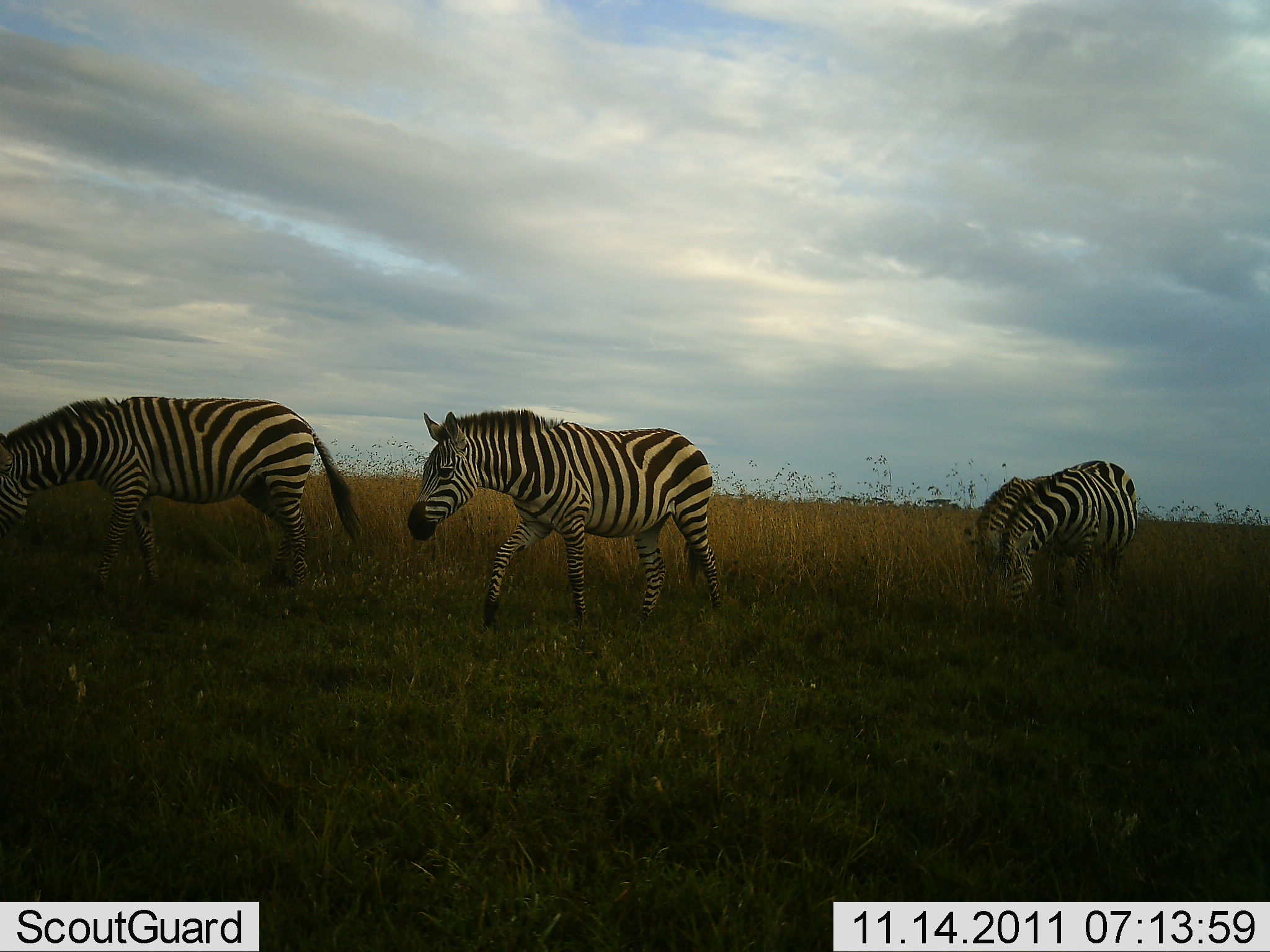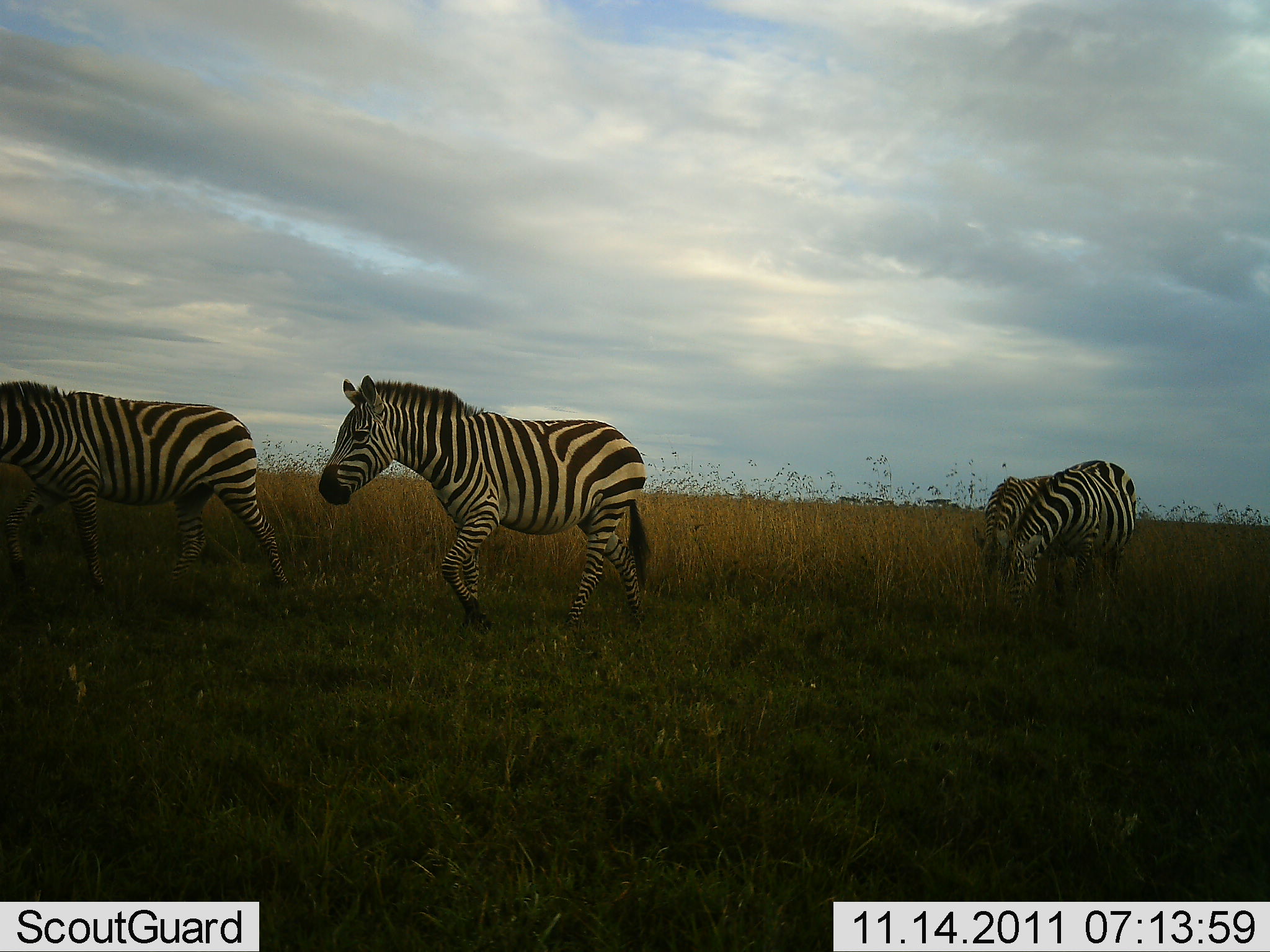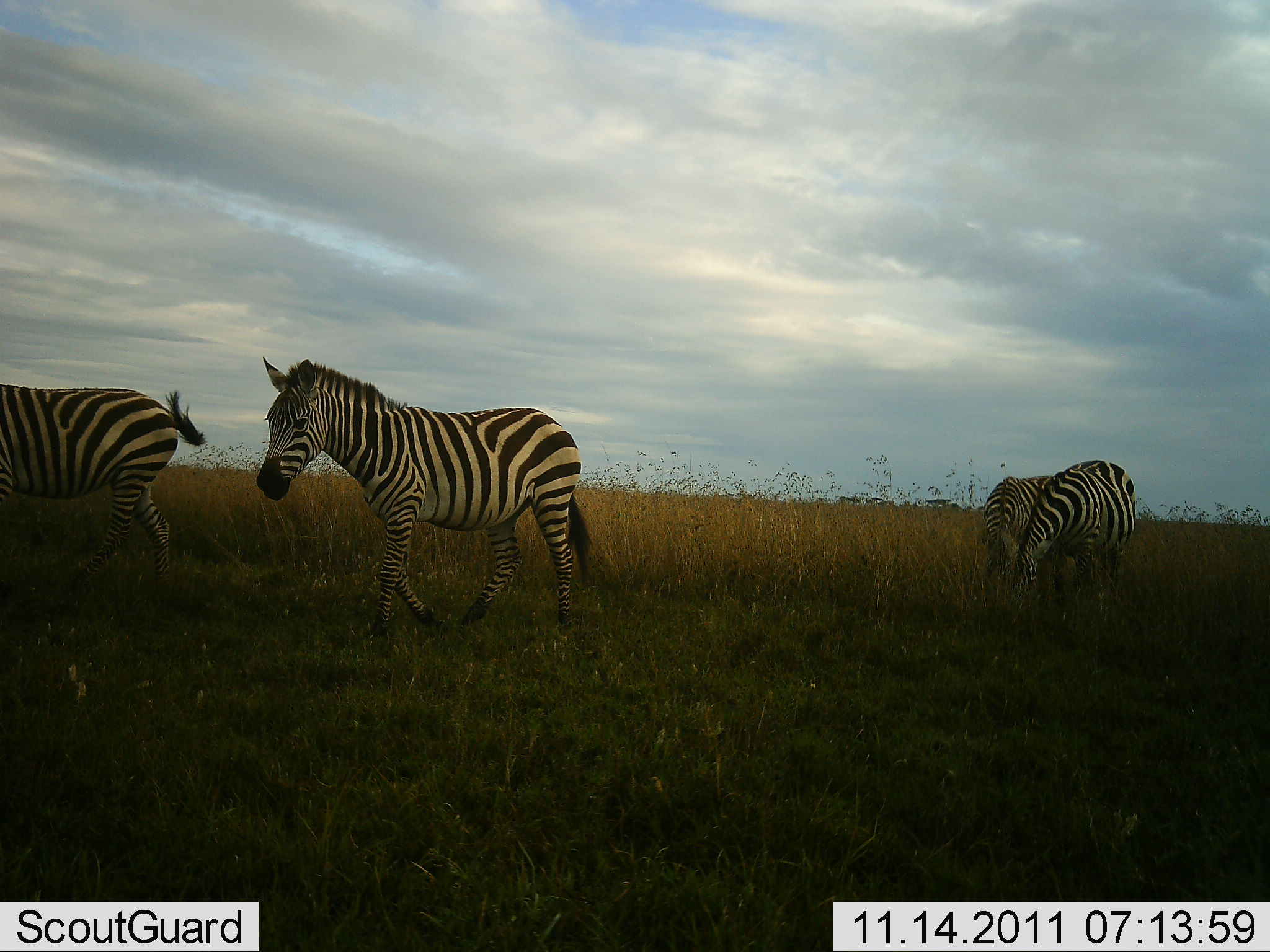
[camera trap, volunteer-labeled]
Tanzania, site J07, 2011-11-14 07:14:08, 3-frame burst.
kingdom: Animalia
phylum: Chordata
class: Mammalia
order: Perissodactyla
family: Equidae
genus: Equus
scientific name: Equus quagga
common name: plains zebra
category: zebra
Zebra (plains zebra) (Equus quagga), count 4. Behavior (volunteer vote fractions): standing 0%, resting 0%, moving 86%, interacting 7%. Young present (vote fraction): 0%. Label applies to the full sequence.